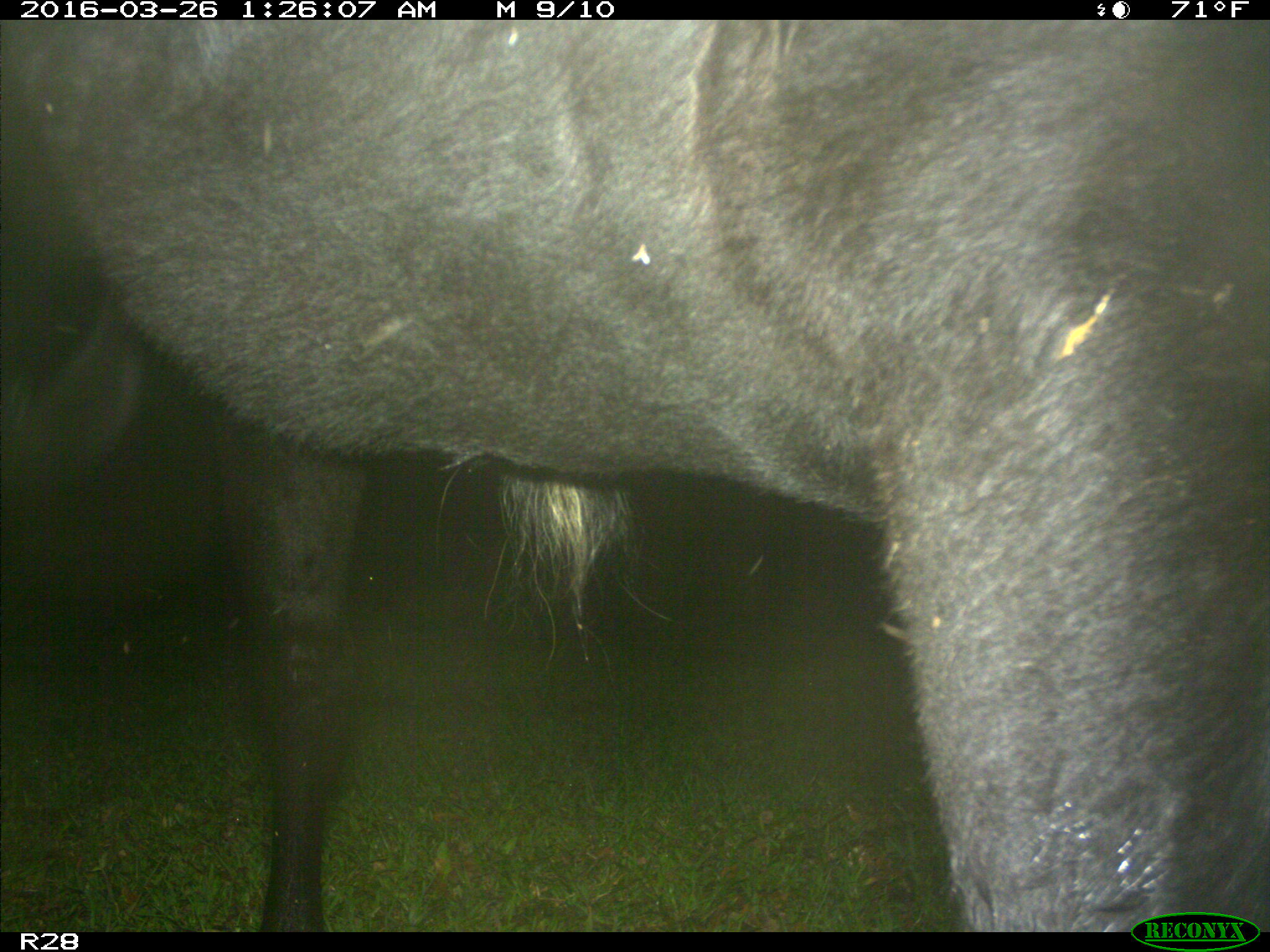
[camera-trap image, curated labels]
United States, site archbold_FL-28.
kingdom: Animalia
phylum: Chordata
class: Mammalia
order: Artiodactyla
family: Bovidae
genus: Bos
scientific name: Bos taurus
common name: domestic cow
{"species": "Bos taurus (domestic cow)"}